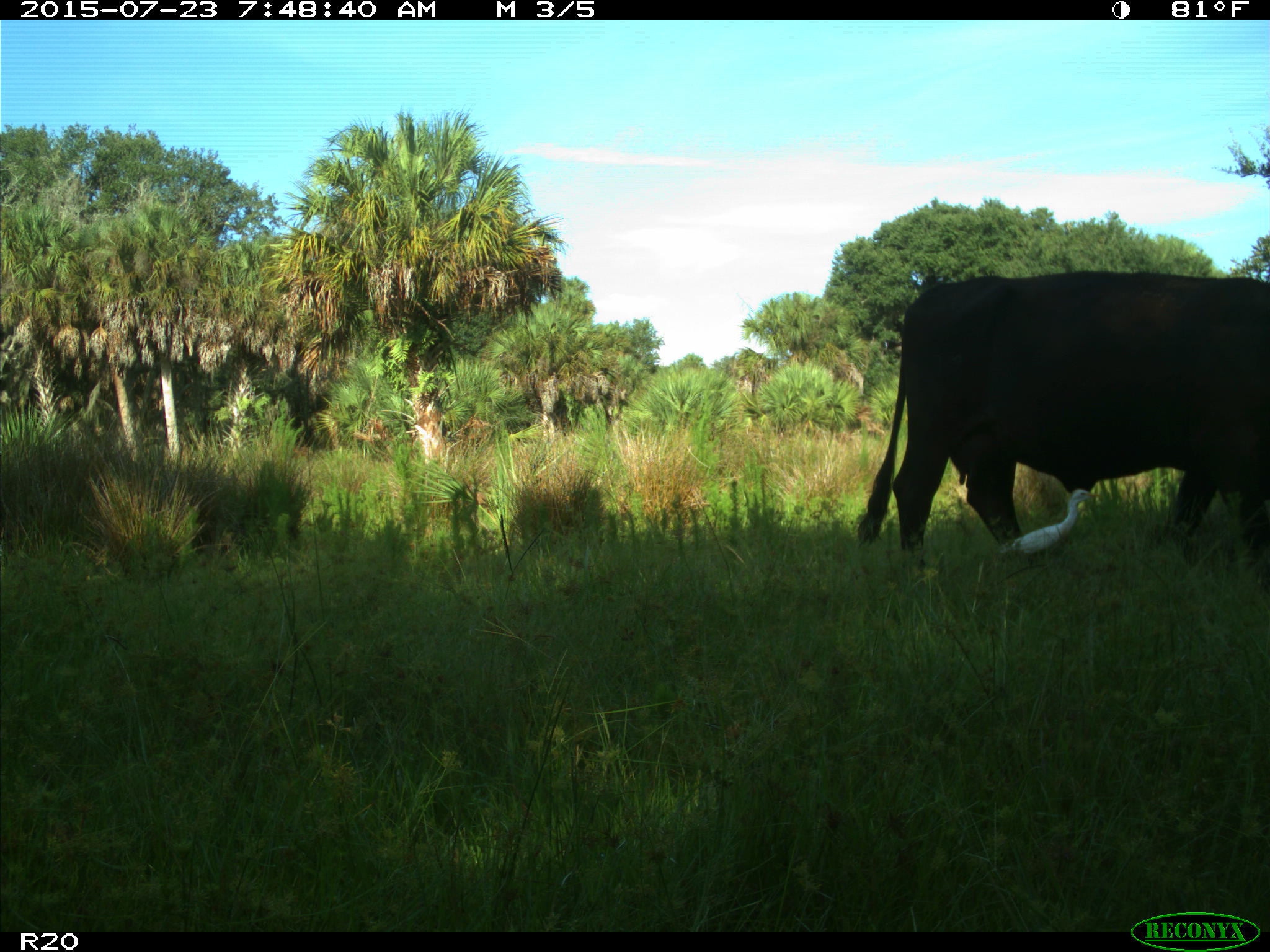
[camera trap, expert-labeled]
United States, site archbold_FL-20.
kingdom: Animalia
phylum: Chordata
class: Mammalia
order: Artiodactyla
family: Bovidae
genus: Bos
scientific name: Bos taurus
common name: domestic cow